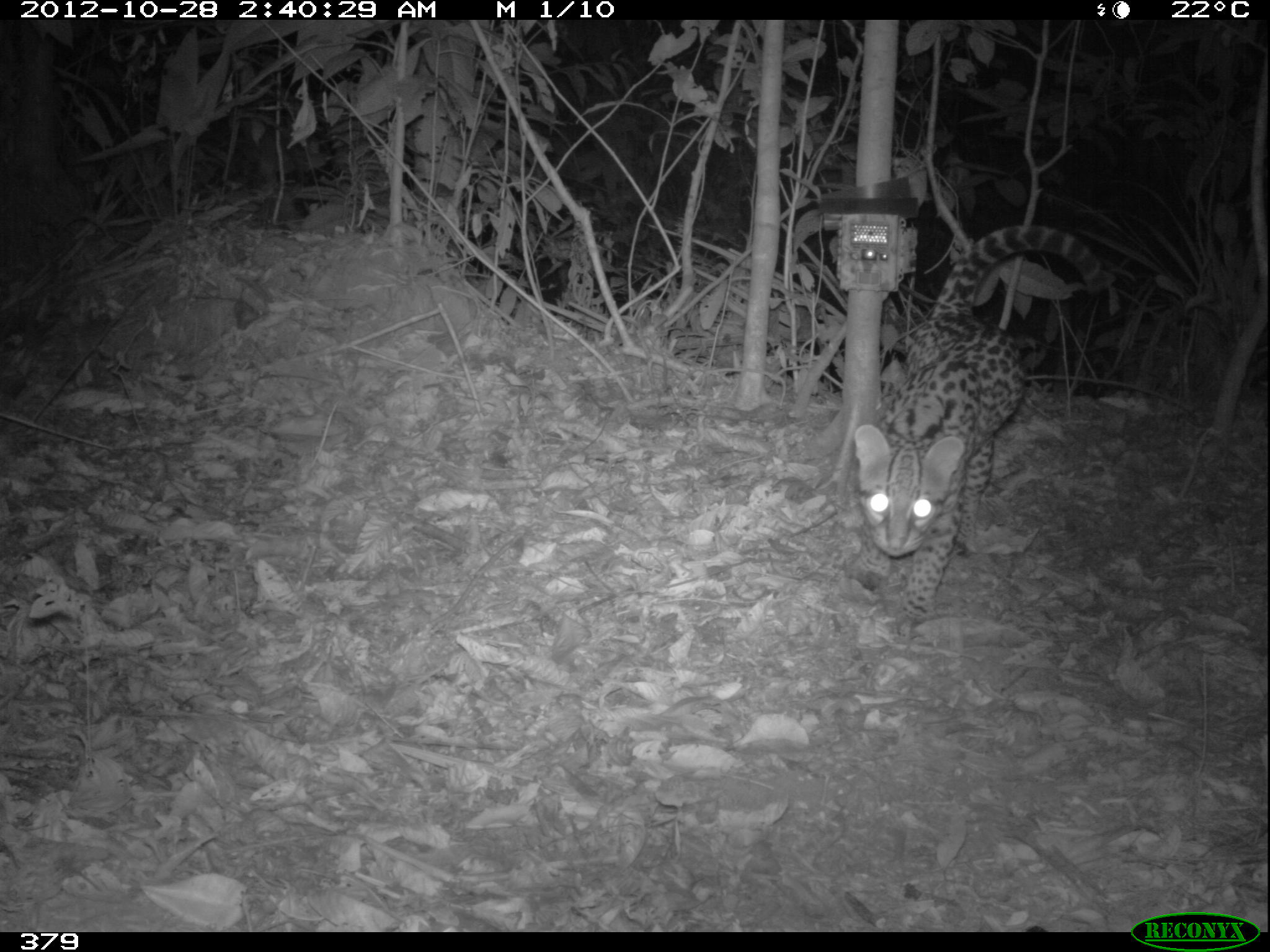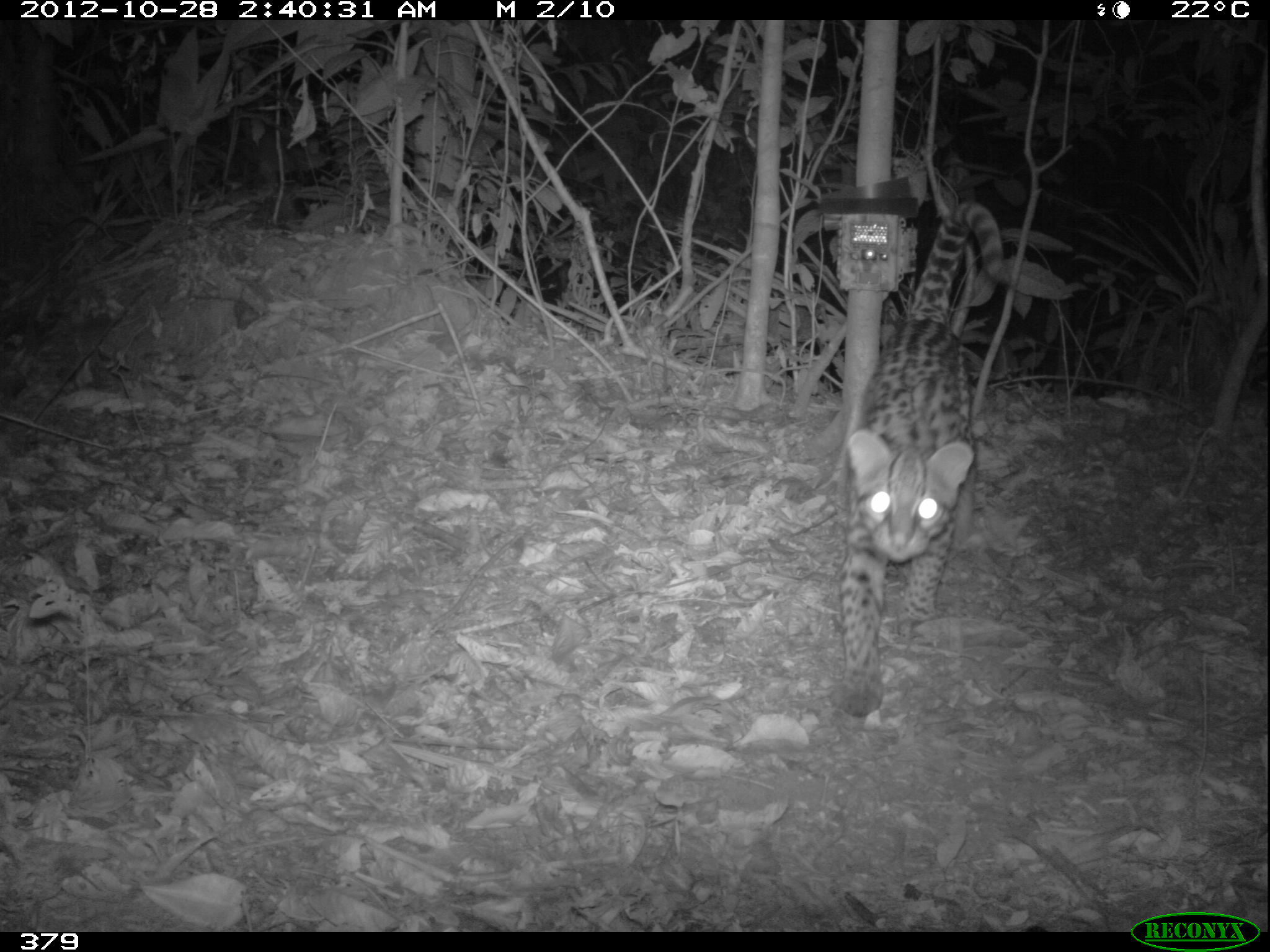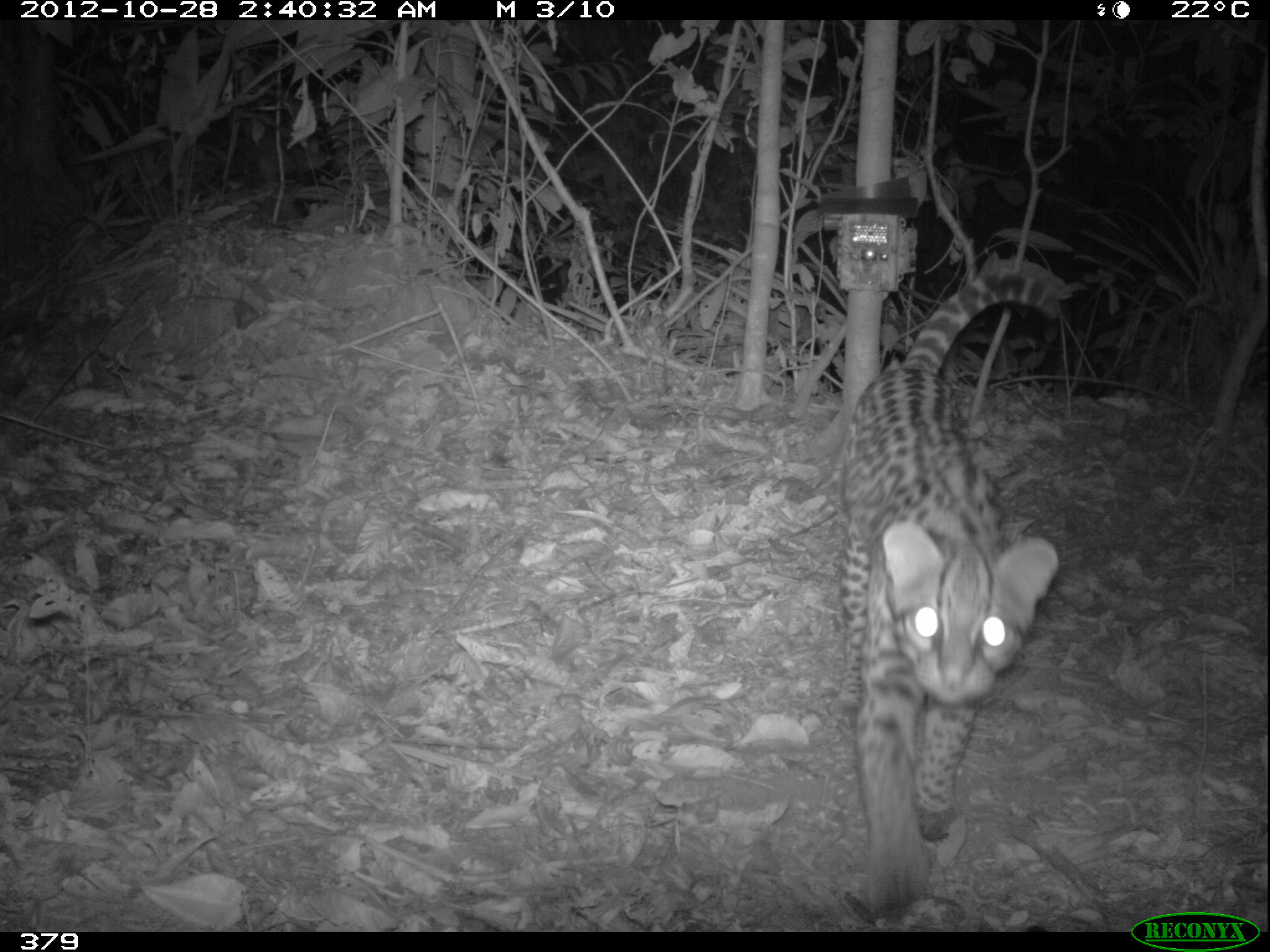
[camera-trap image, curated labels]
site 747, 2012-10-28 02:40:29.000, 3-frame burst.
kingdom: Animalia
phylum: Chordata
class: Mammalia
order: Carnivora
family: Felidae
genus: Leopardus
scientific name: Leopardus pardalis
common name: ocelot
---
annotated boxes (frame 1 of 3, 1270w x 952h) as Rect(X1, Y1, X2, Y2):
leopardus pardalis: Rect(851, 224, 1109, 639)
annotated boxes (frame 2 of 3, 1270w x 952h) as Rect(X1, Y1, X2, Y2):
leopardus pardalis: Rect(838, 197, 1013, 720)